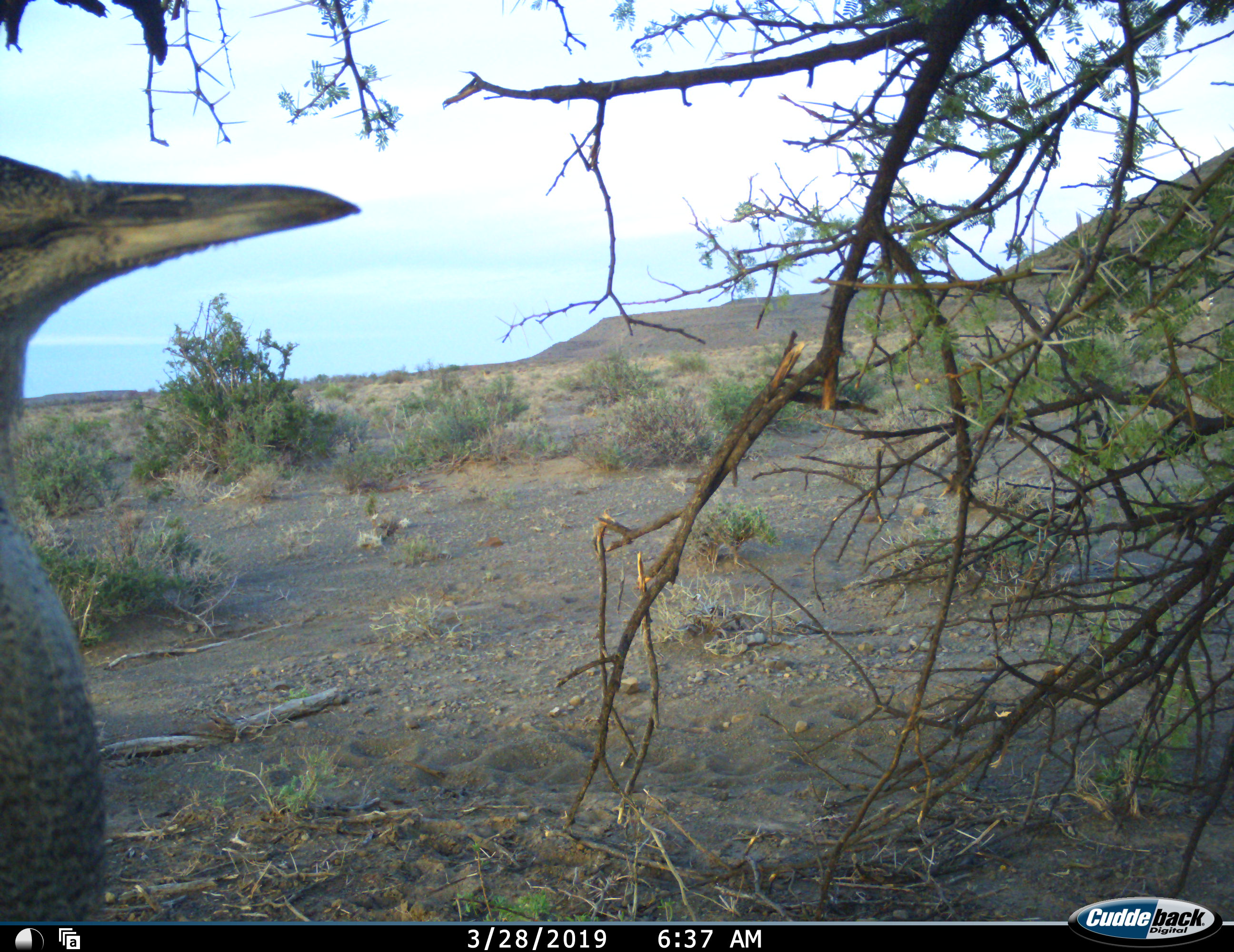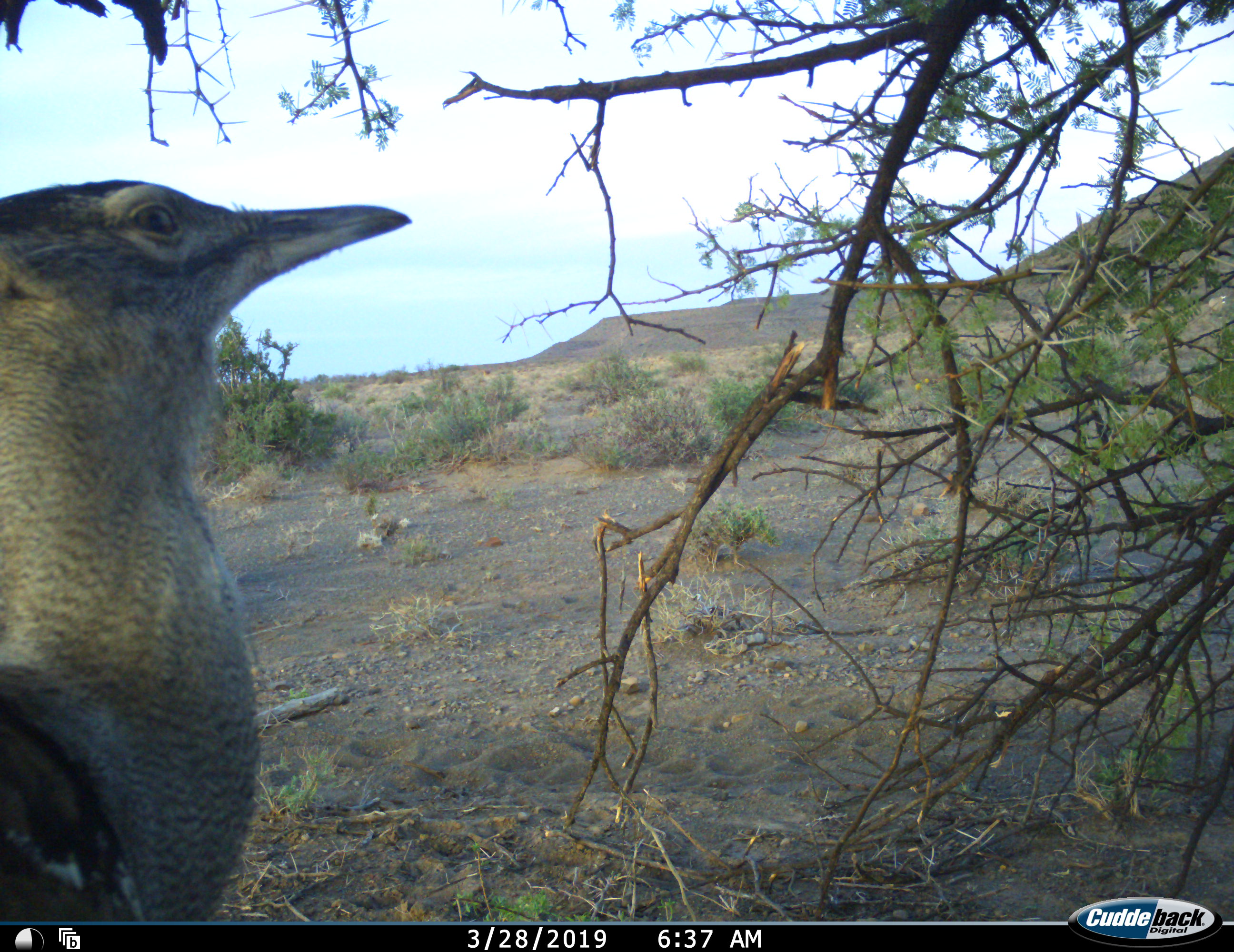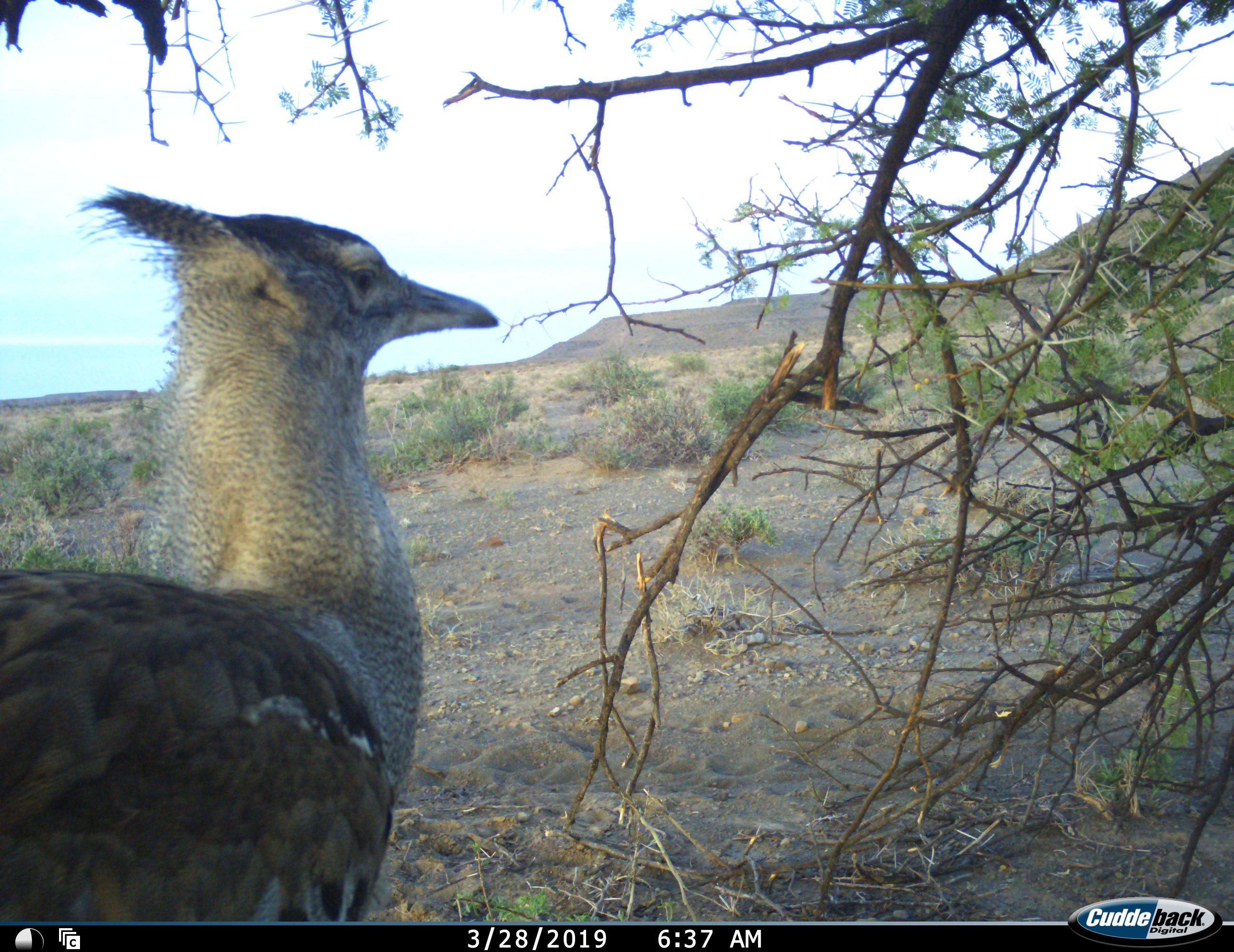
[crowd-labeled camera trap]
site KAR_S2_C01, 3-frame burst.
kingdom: Animalia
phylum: Chordata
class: Aves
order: Otidiformes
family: Otididae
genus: Ardeotis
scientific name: Ardeotis kori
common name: kori bustard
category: bustardkori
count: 1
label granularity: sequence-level